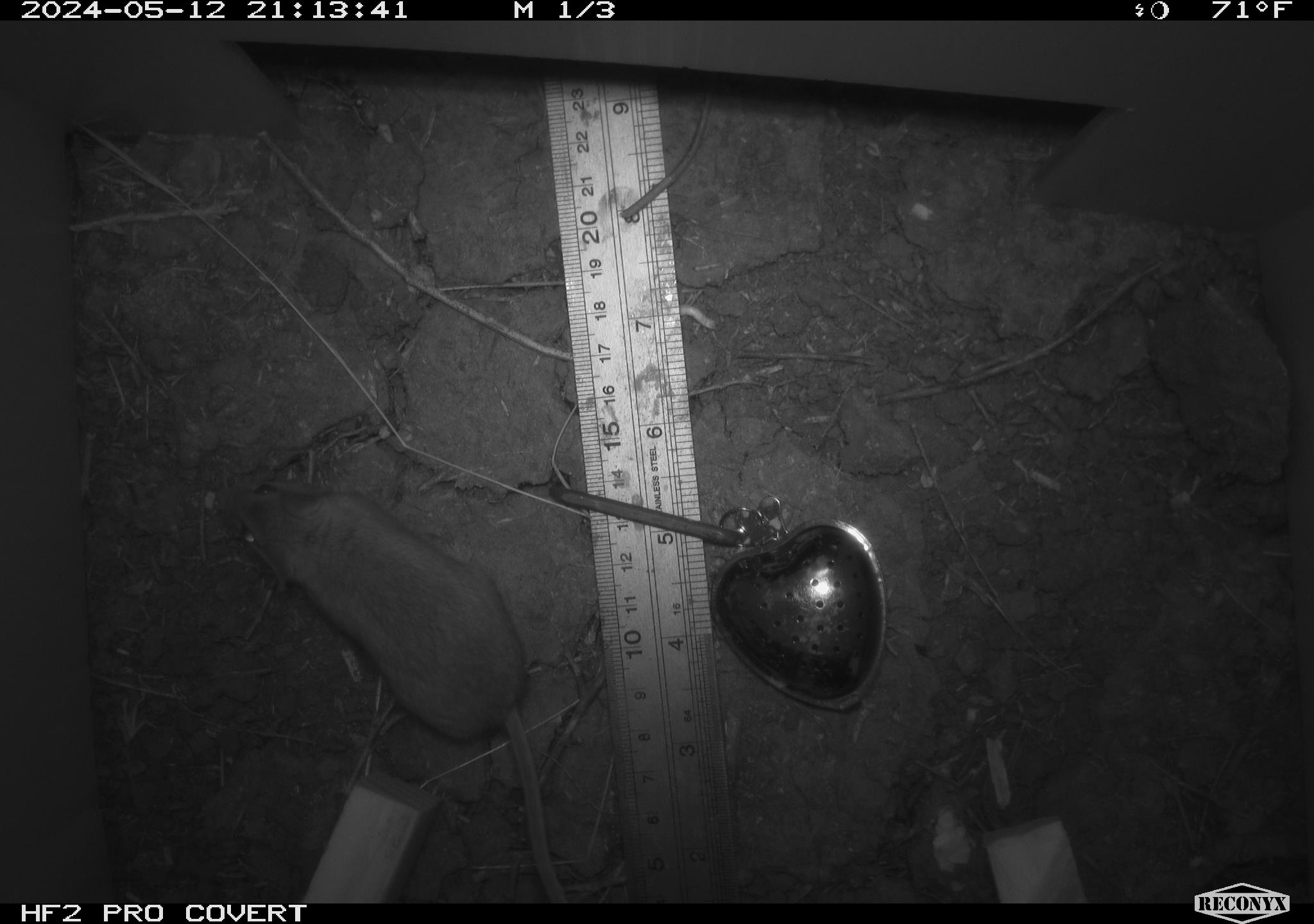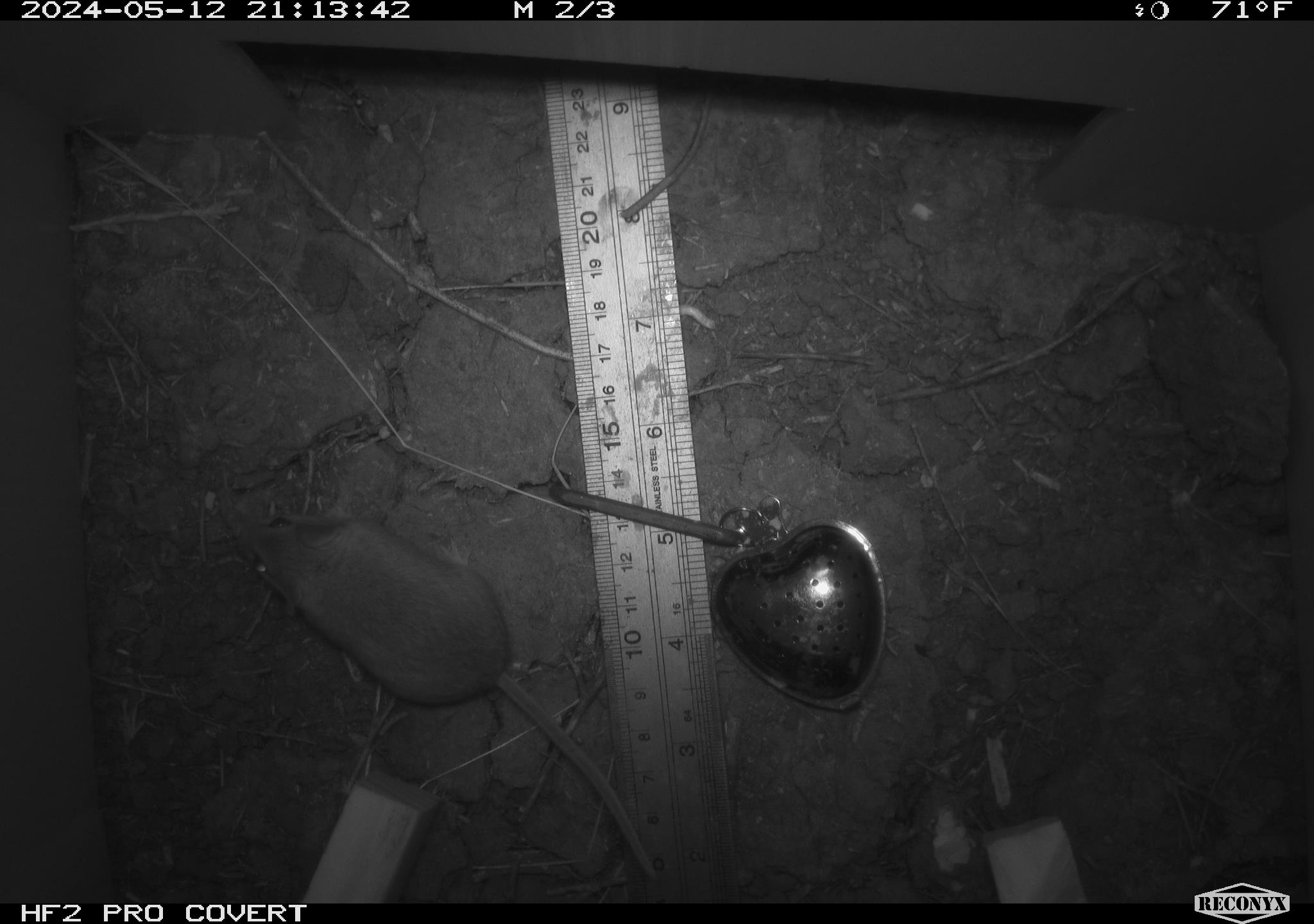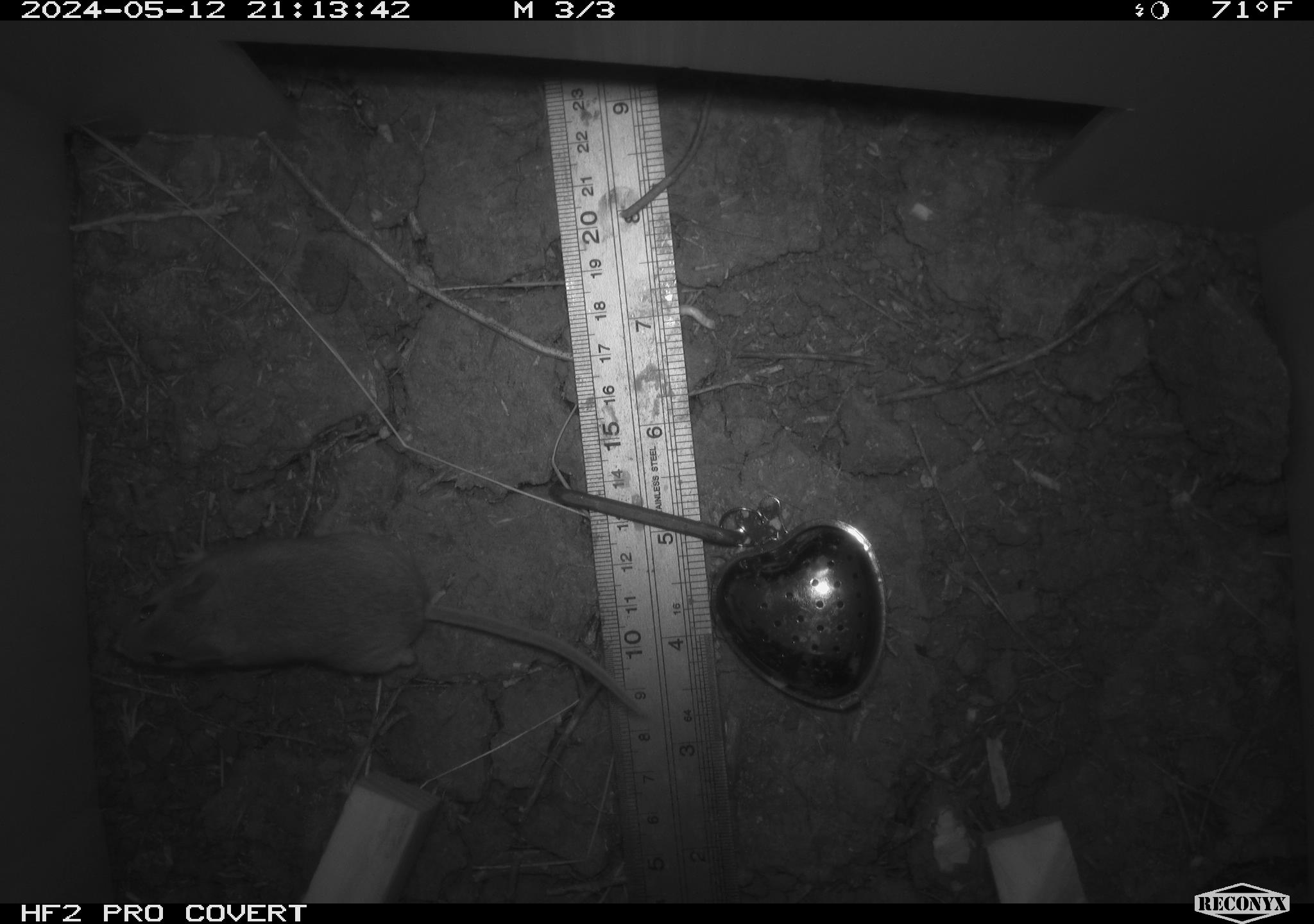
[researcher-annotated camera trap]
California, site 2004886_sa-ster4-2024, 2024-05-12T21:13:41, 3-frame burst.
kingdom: Animalia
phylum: Chordata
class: Mammalia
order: Rodentia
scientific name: Rodentia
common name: mouse species